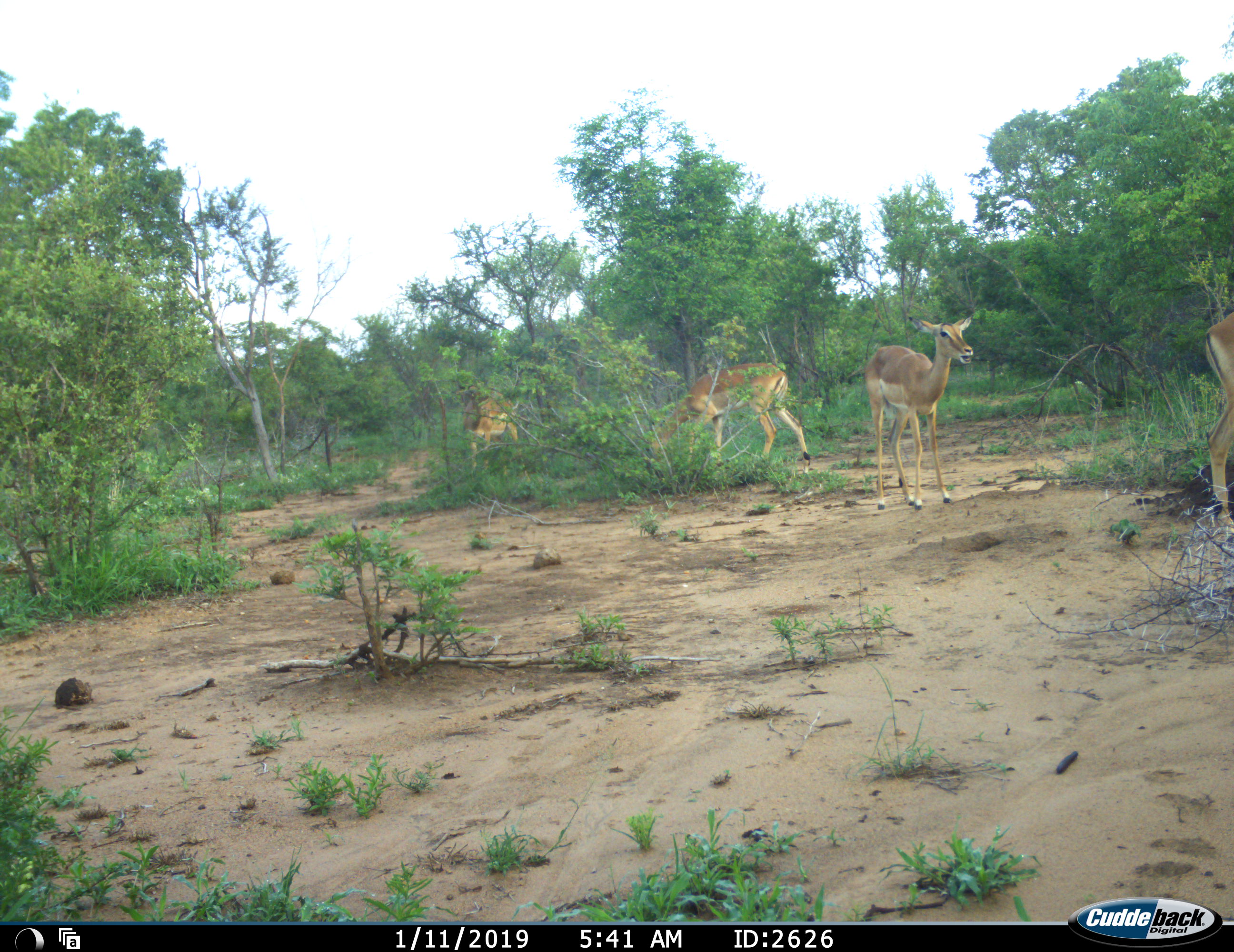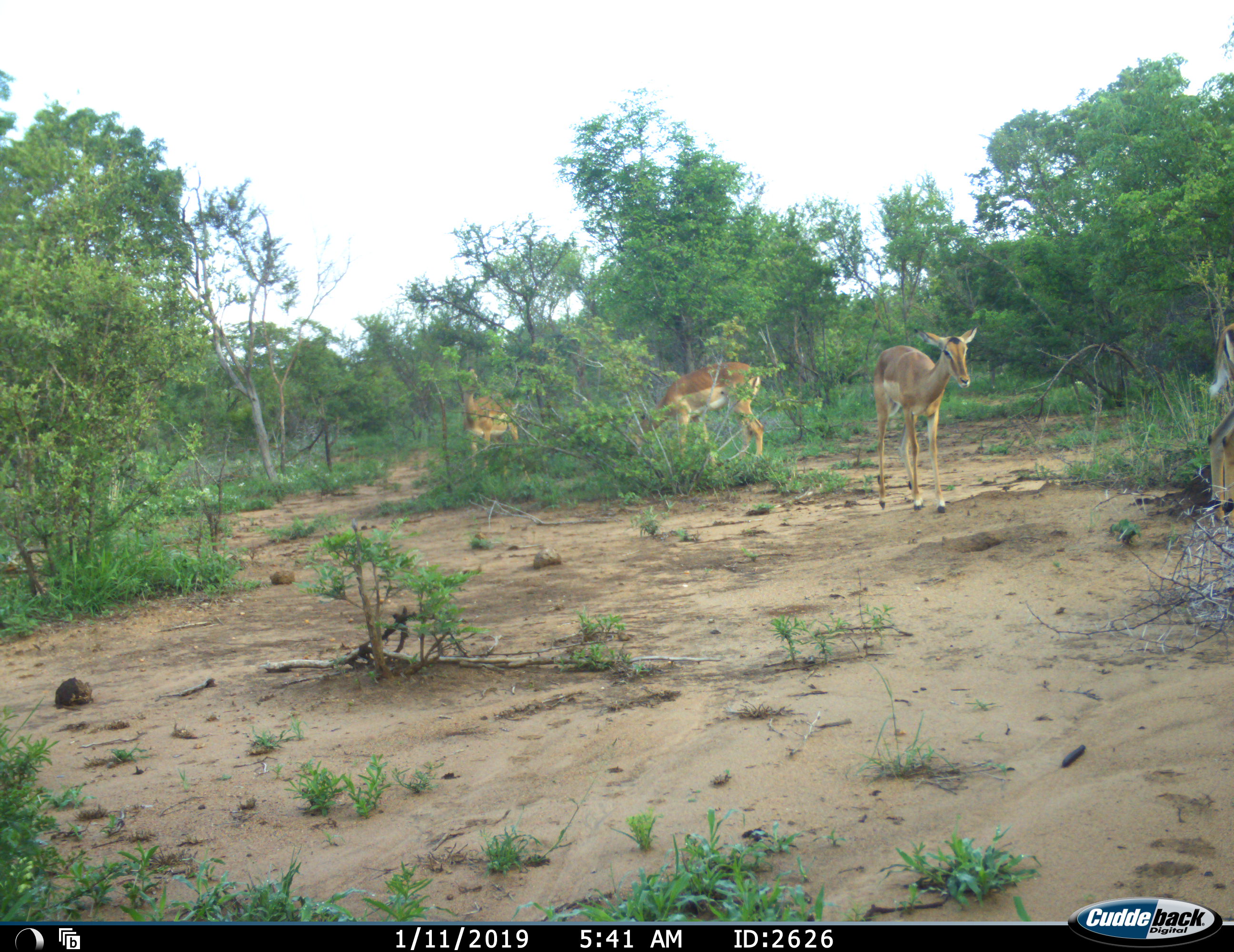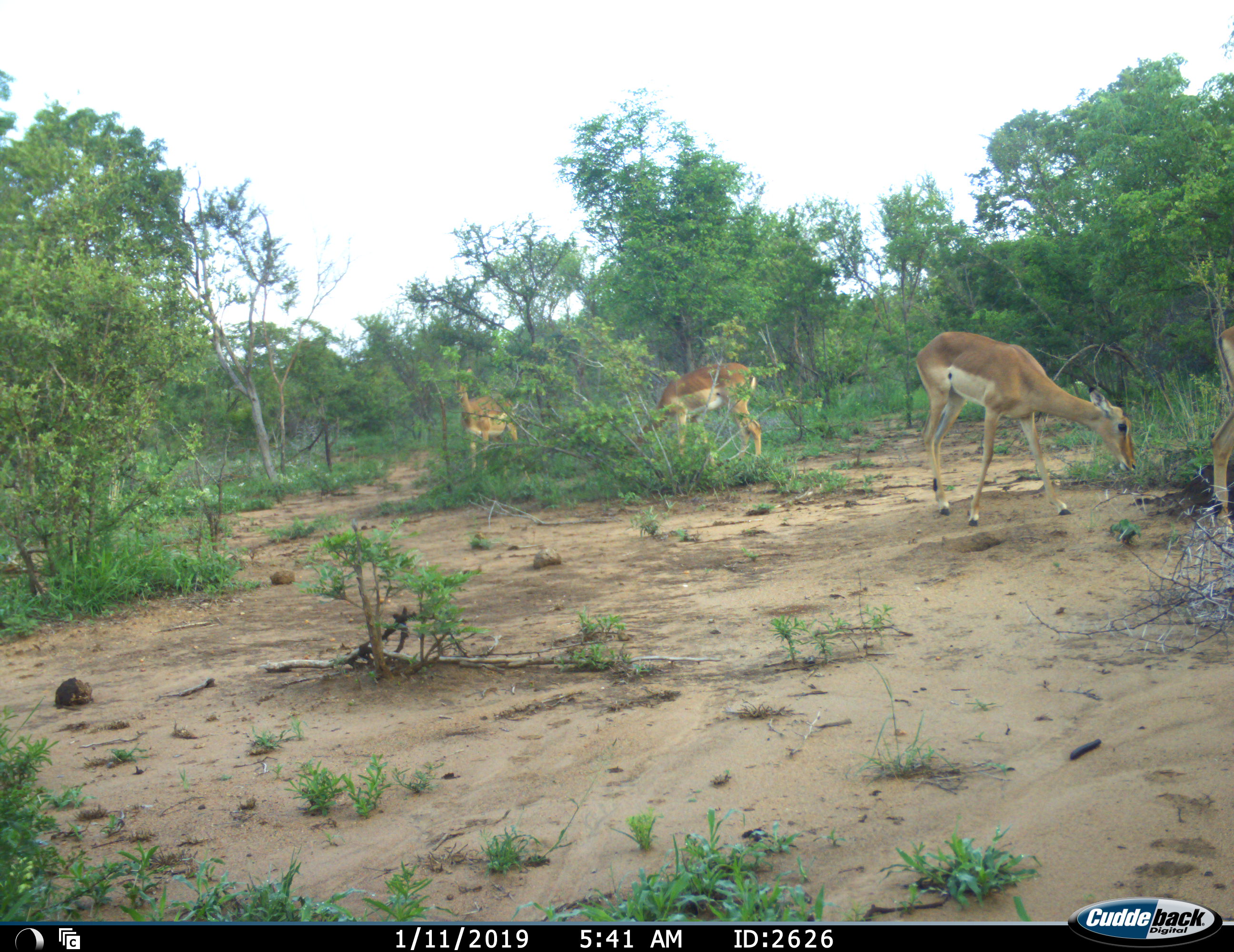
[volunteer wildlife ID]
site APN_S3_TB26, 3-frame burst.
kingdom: Animalia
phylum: Chordata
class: Mammalia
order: Artiodactyla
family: Bovidae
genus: Aepyceros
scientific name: Aepyceros melampus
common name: impala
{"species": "impala (Aepyceros melampus)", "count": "4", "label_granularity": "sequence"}